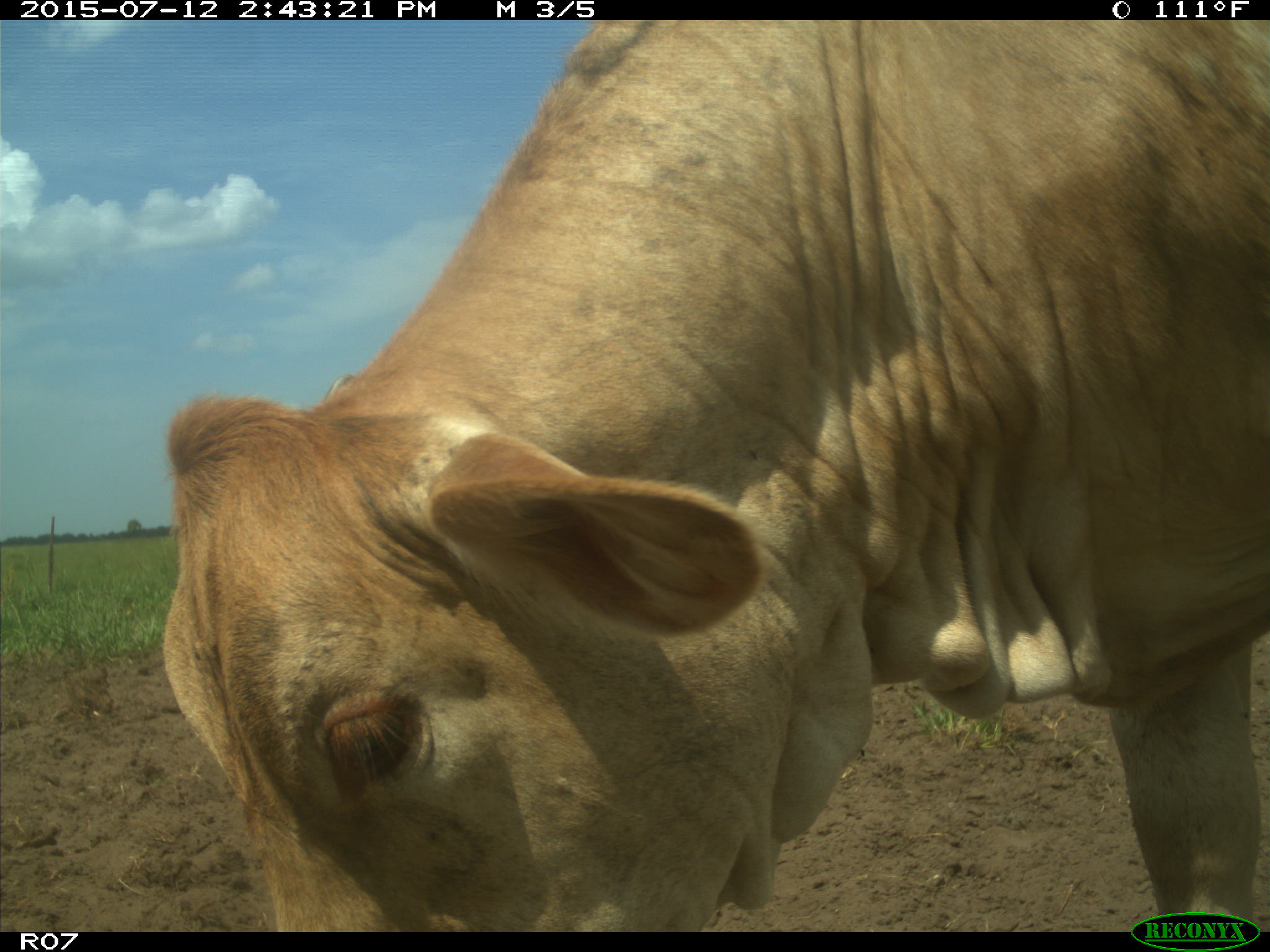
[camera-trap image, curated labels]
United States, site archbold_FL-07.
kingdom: Animalia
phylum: Chordata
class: Mammalia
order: Artiodactyla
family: Bovidae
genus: Bos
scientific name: Bos taurus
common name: domestic cow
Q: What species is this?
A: Bos taurus (domestic cow).